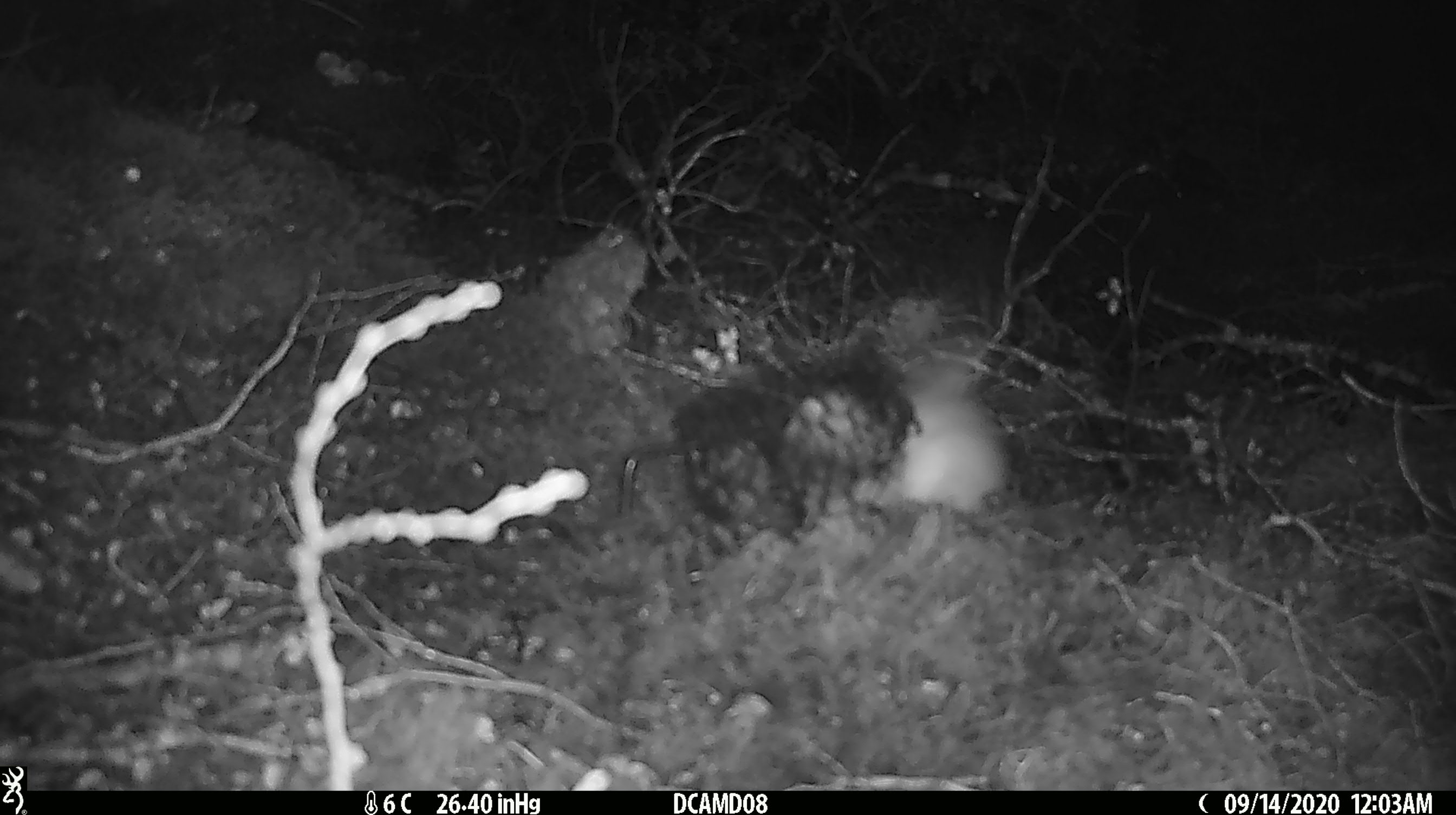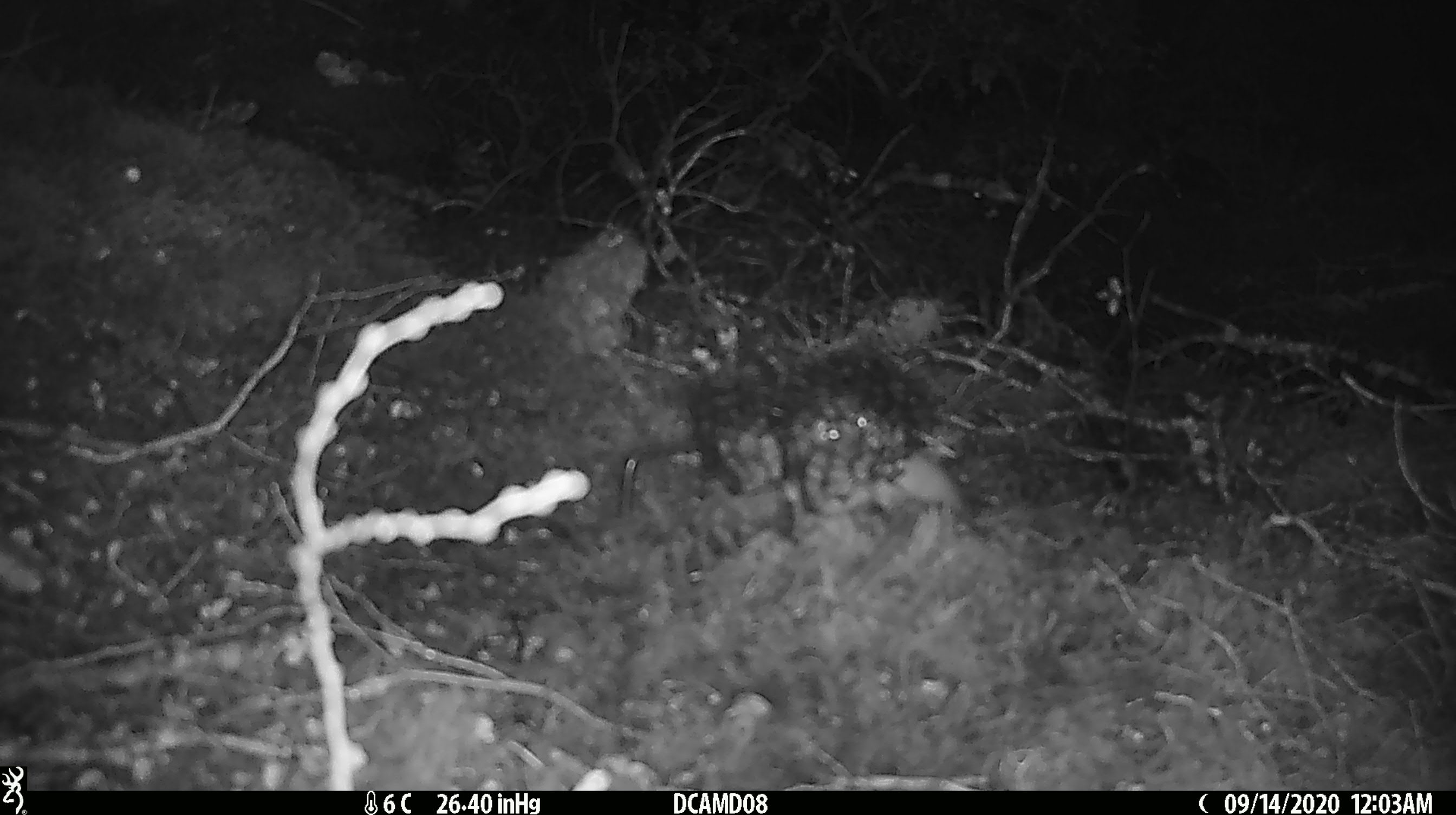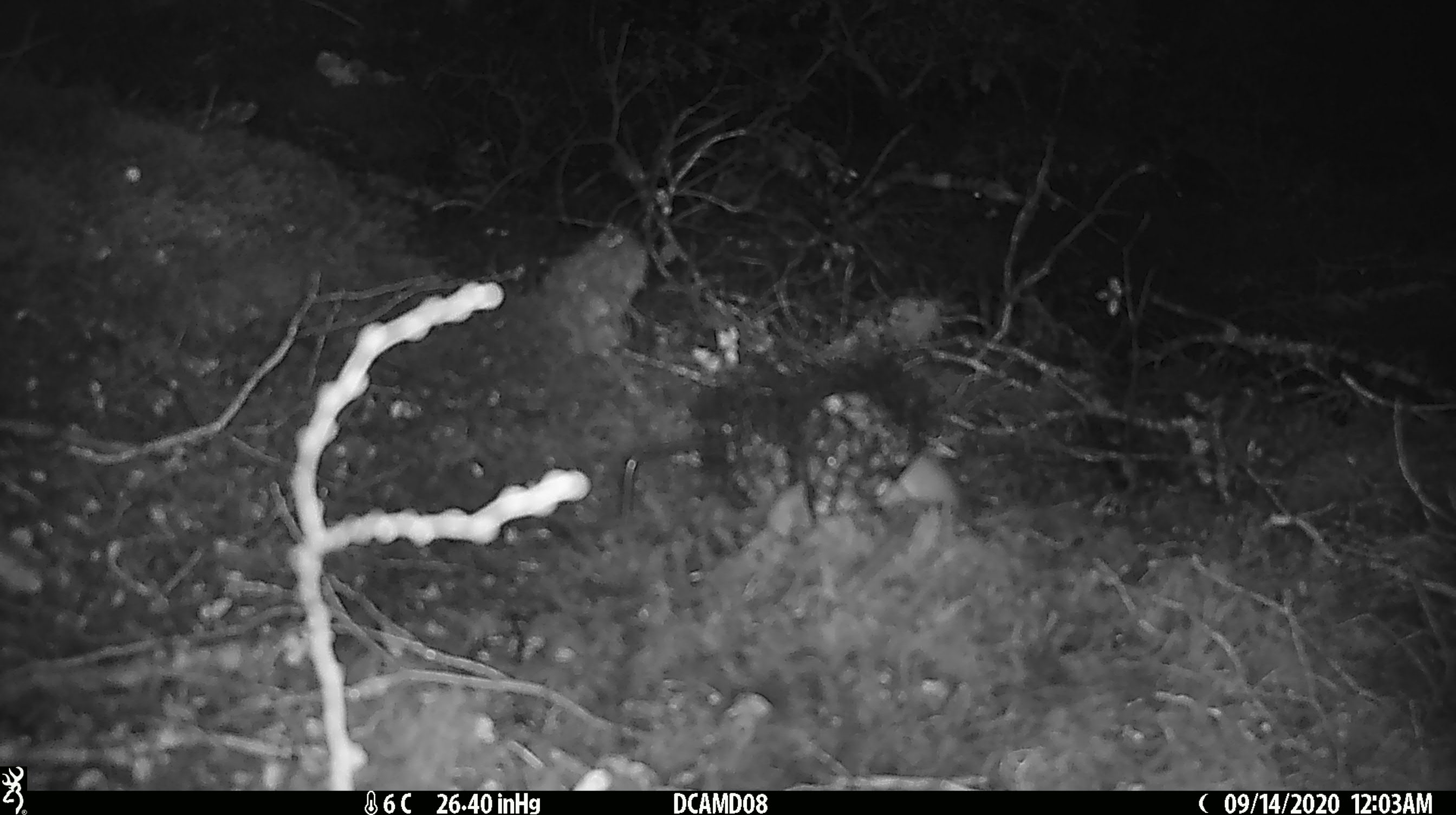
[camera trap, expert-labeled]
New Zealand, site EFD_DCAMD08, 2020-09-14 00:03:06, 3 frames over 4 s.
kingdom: Animalia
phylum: Chordata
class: Mammalia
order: Carnivora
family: Mustelidae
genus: Mustela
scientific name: Mustela erminea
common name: stoat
Stoat (Mustela erminea).